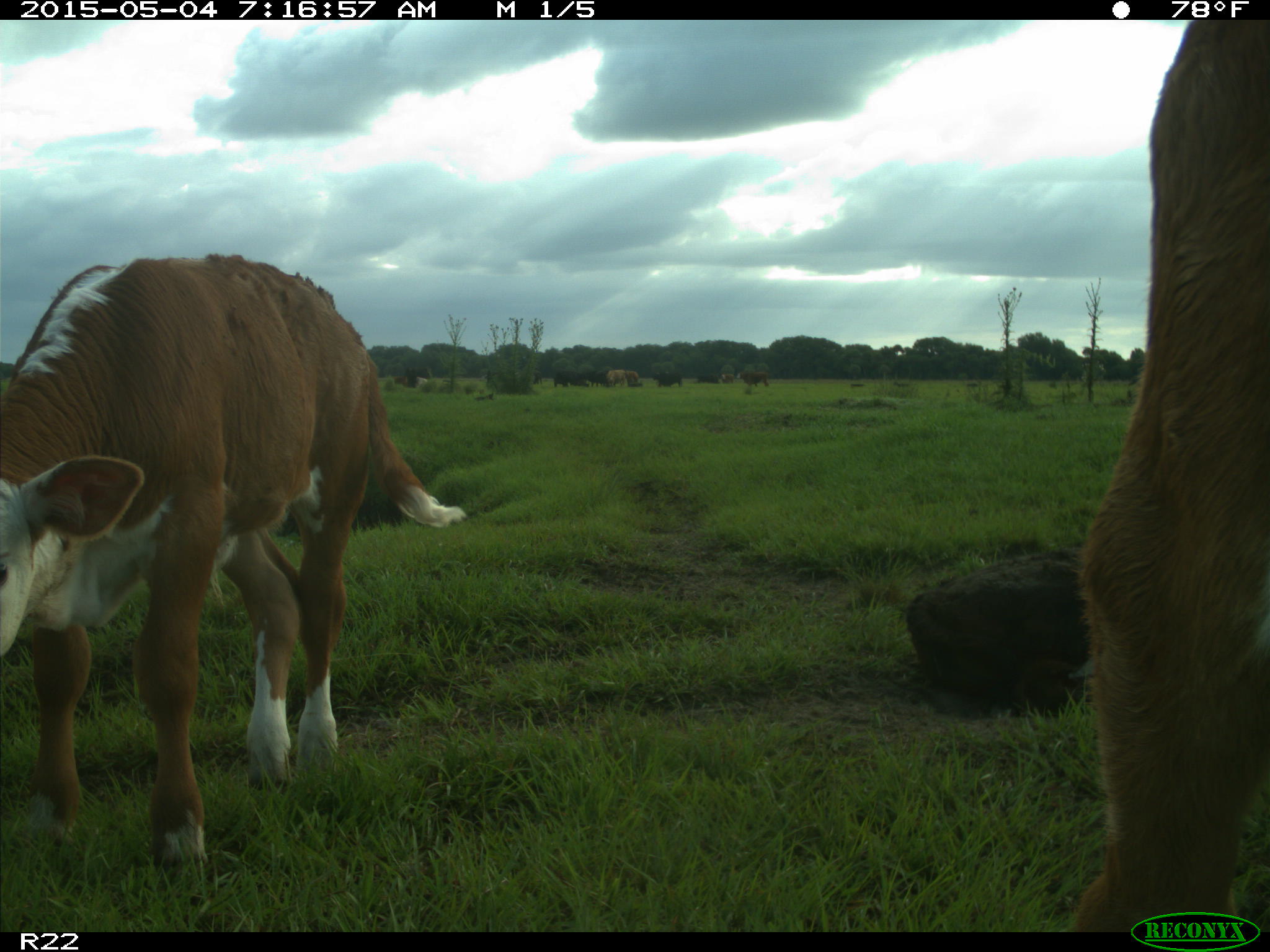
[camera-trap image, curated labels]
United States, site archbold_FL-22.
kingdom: Animalia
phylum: Chordata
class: Mammalia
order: Artiodactyla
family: Bovidae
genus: Bos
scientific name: Bos taurus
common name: domestic cow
Bos taurus (domestic cow).